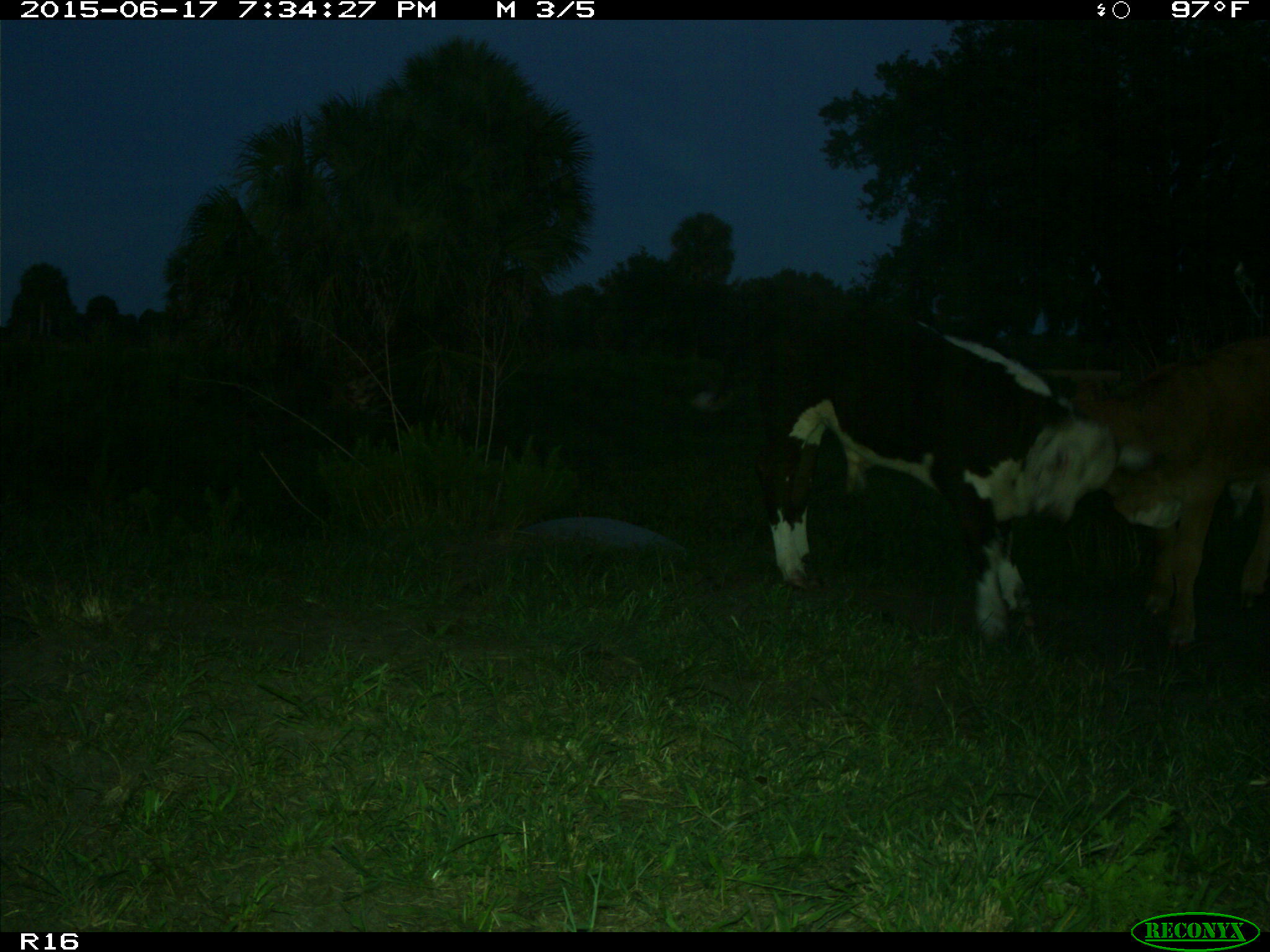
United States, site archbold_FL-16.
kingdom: Animalia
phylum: Chordata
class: Mammalia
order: Artiodactyla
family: Bovidae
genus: Bos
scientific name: Bos taurus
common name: domestic cow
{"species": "Bos taurus (domestic cow)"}